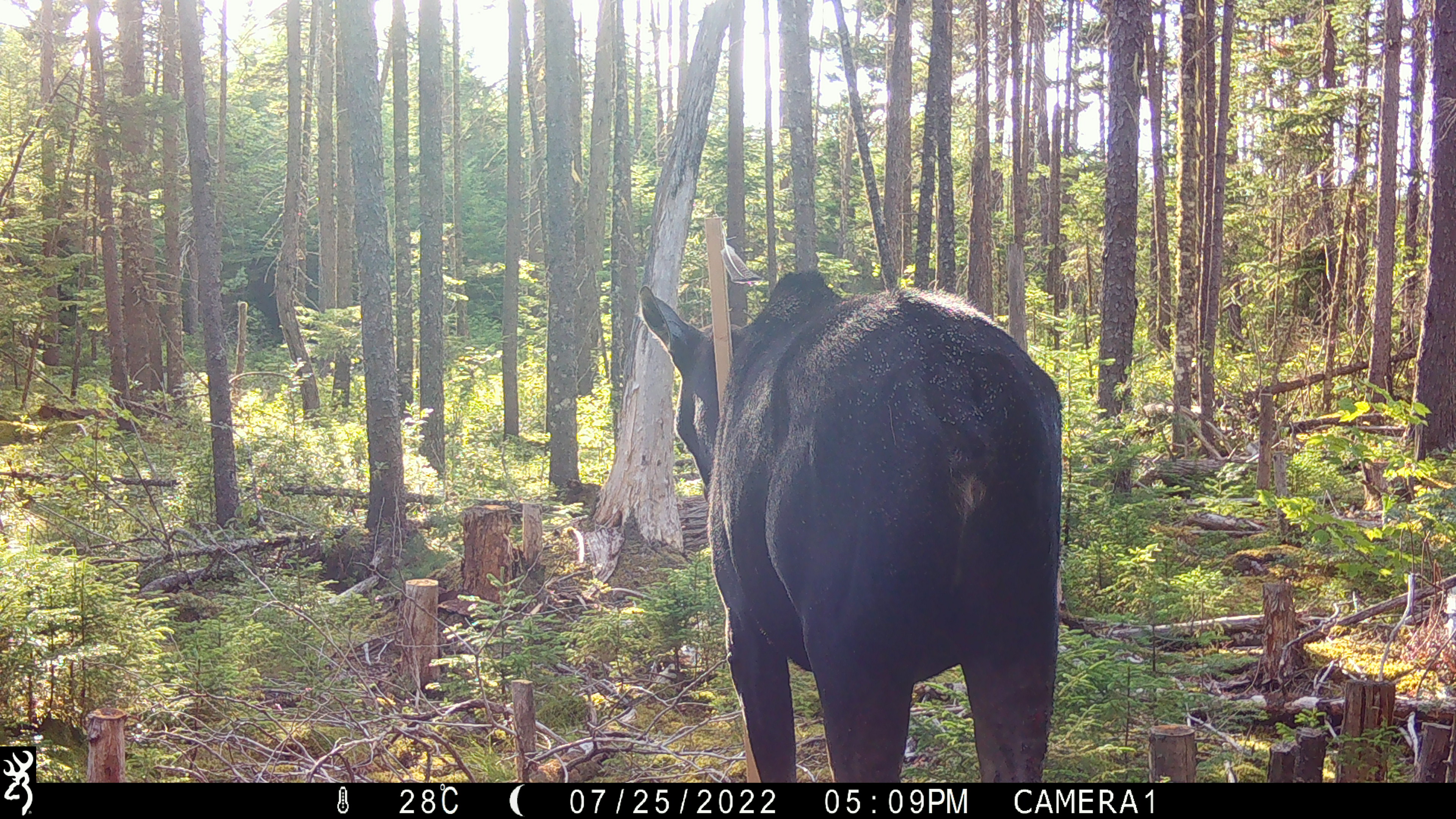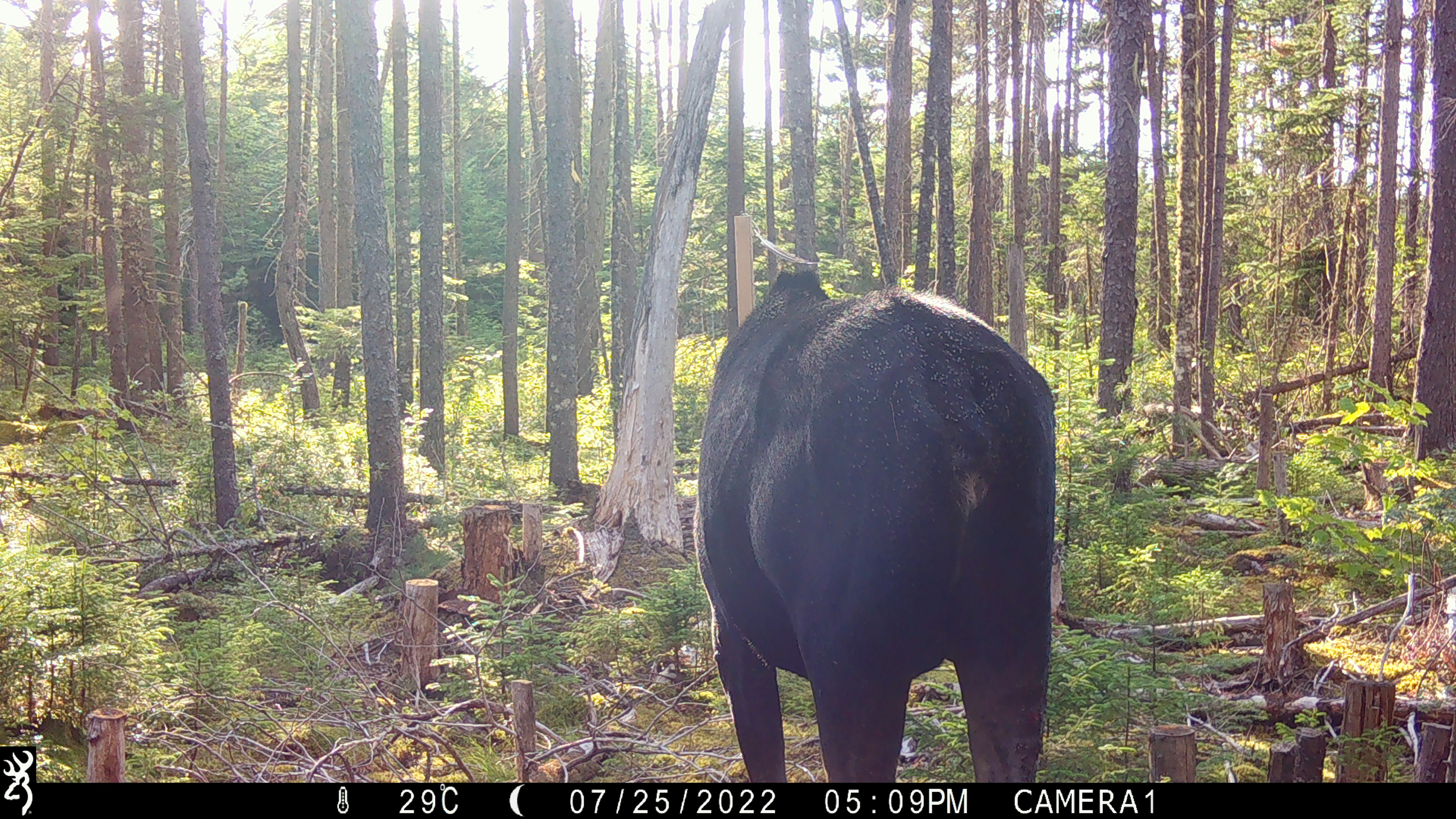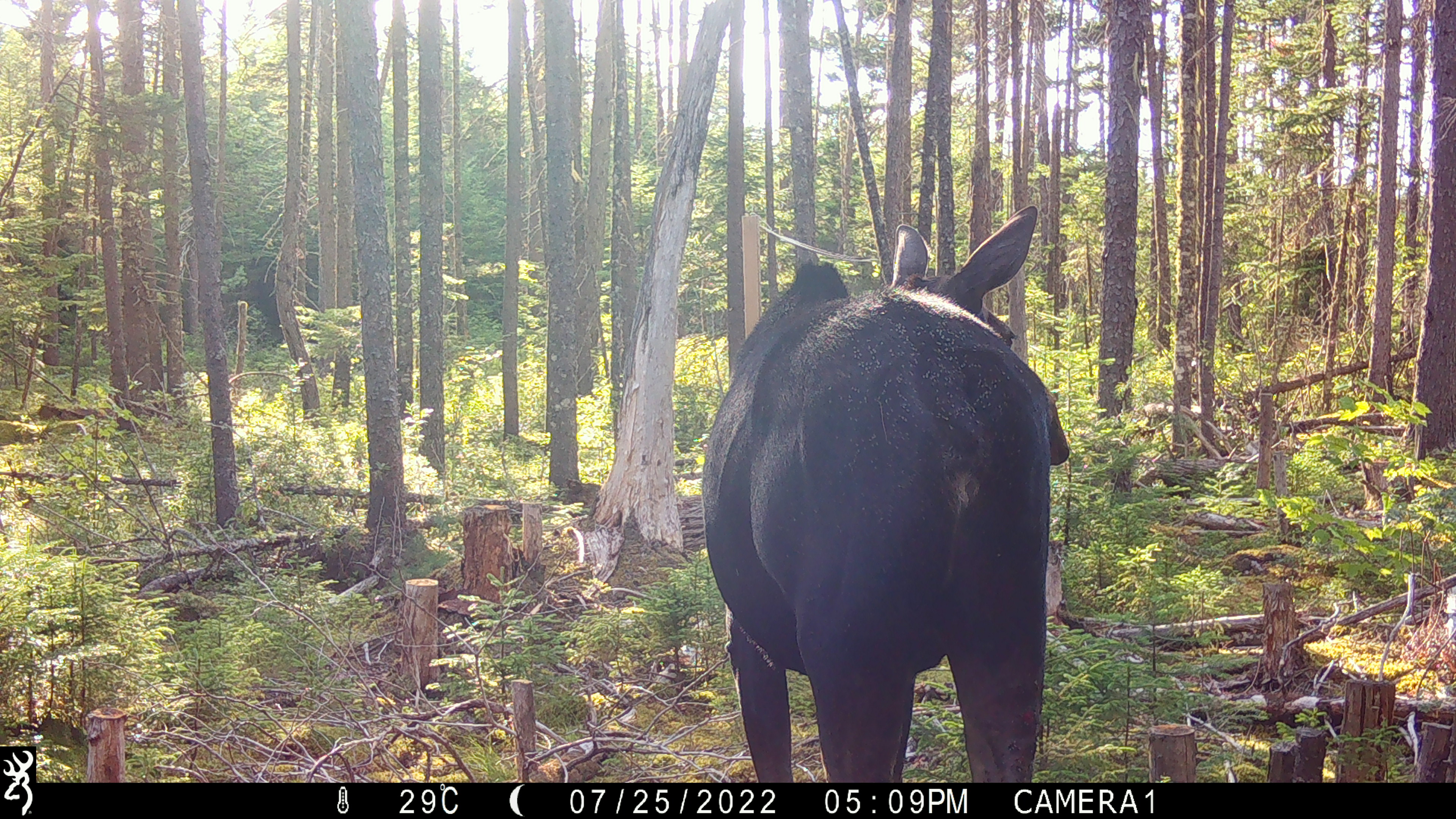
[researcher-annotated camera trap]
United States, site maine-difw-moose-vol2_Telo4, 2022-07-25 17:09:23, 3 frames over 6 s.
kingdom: Animalia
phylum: Chordata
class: Mammalia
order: Artiodactyla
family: Cervidae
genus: Alces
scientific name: Alces alces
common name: moose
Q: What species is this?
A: Moose (Alces alces).